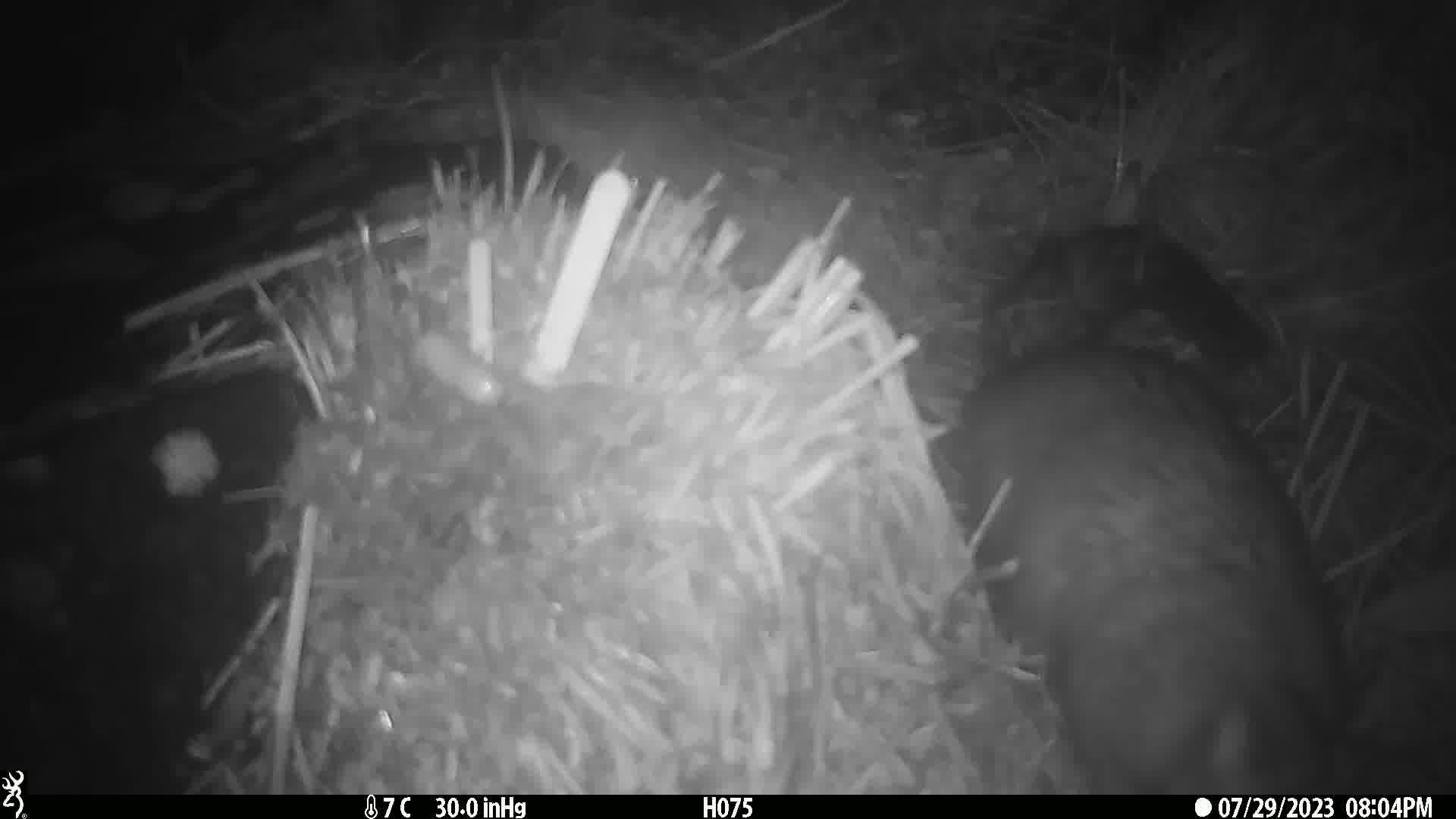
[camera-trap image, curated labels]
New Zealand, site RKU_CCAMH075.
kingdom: Animalia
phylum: Chordata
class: Mammalia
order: Diprotodontia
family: Phalangeridae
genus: Trichosurus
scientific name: Trichosurus vulpecula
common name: common brushtail possum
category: possum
Possum (common brushtail possum) (Trichosurus vulpecula).